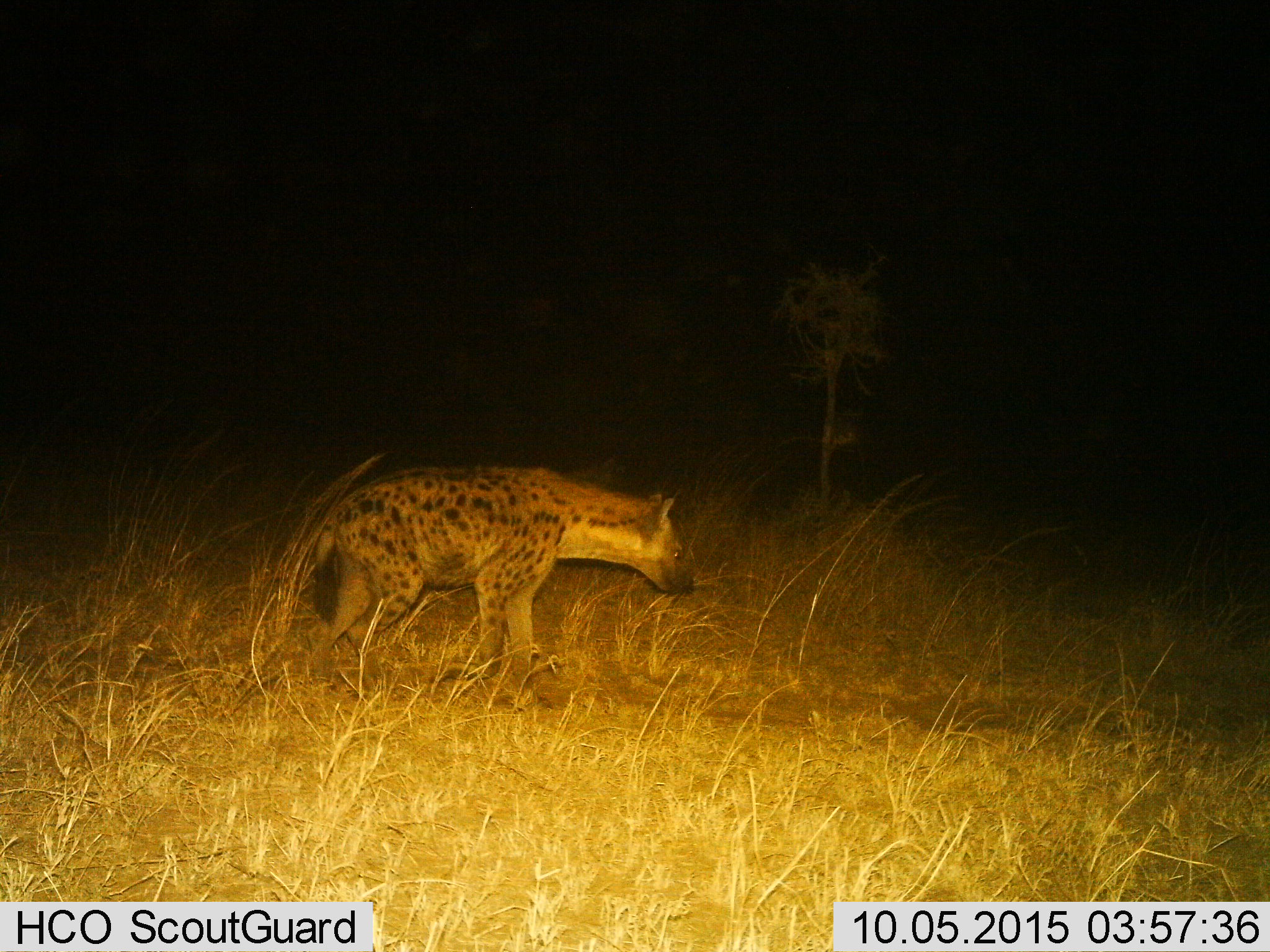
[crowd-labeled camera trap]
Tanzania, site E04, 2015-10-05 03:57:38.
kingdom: Animalia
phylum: Chordata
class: Mammalia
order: Carnivora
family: Hyaenidae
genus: Crocuta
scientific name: Crocuta crocuta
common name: spotted hyena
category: hyenaspotted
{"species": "hyenaspotted (spotted hyena) (Crocuta crocuta)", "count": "1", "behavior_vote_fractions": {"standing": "63%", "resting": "0%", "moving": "37%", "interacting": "0%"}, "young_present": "0%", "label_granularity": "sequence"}